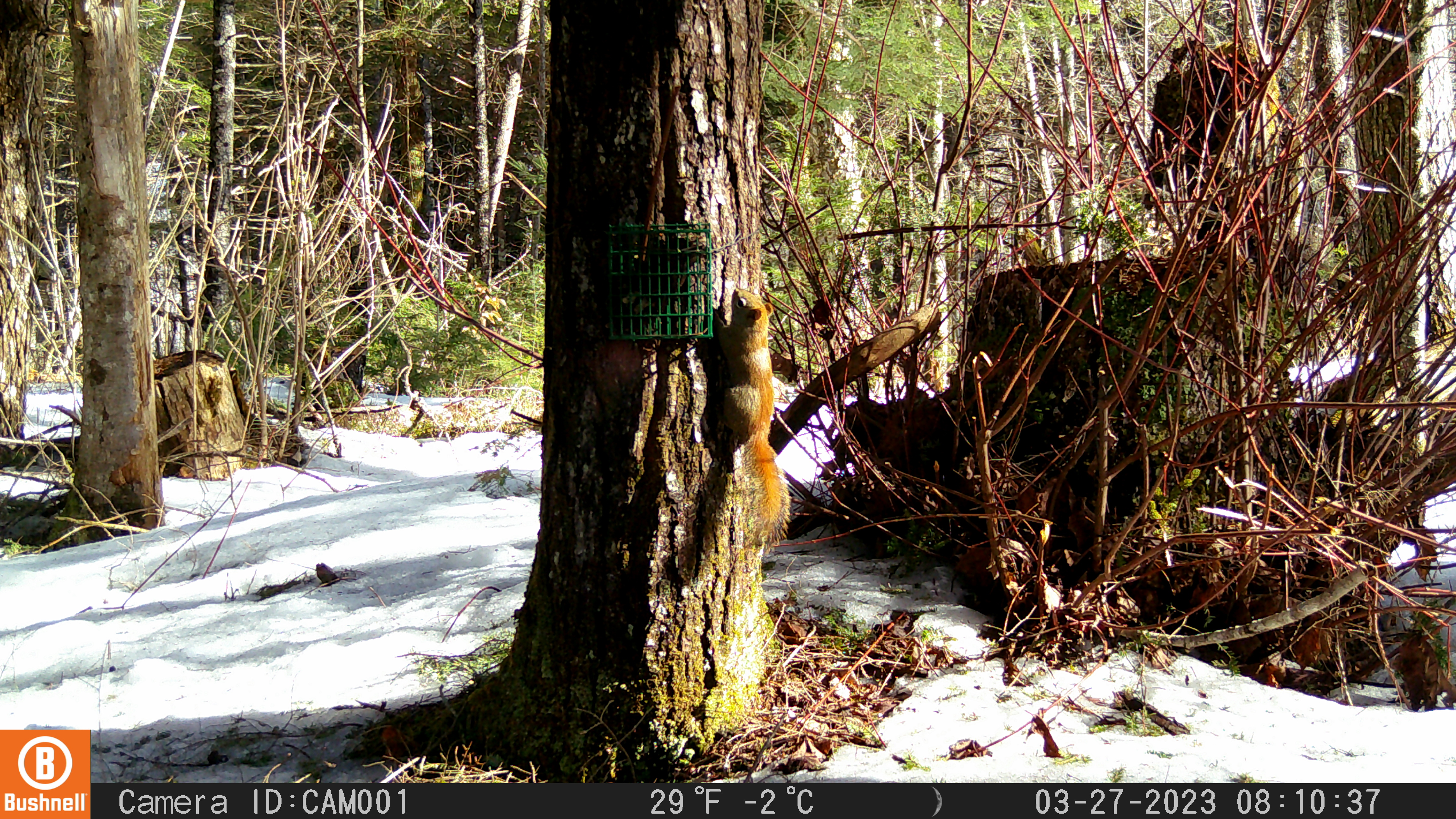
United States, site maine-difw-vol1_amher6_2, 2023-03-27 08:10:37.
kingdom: Animalia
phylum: Chordata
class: Mammalia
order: Rodentia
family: Sciuridae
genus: Tamiasciurus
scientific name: Tamiasciurus hudsonicus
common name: red squirrel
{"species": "red squirrel (Tamiasciurus hudsonicus)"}